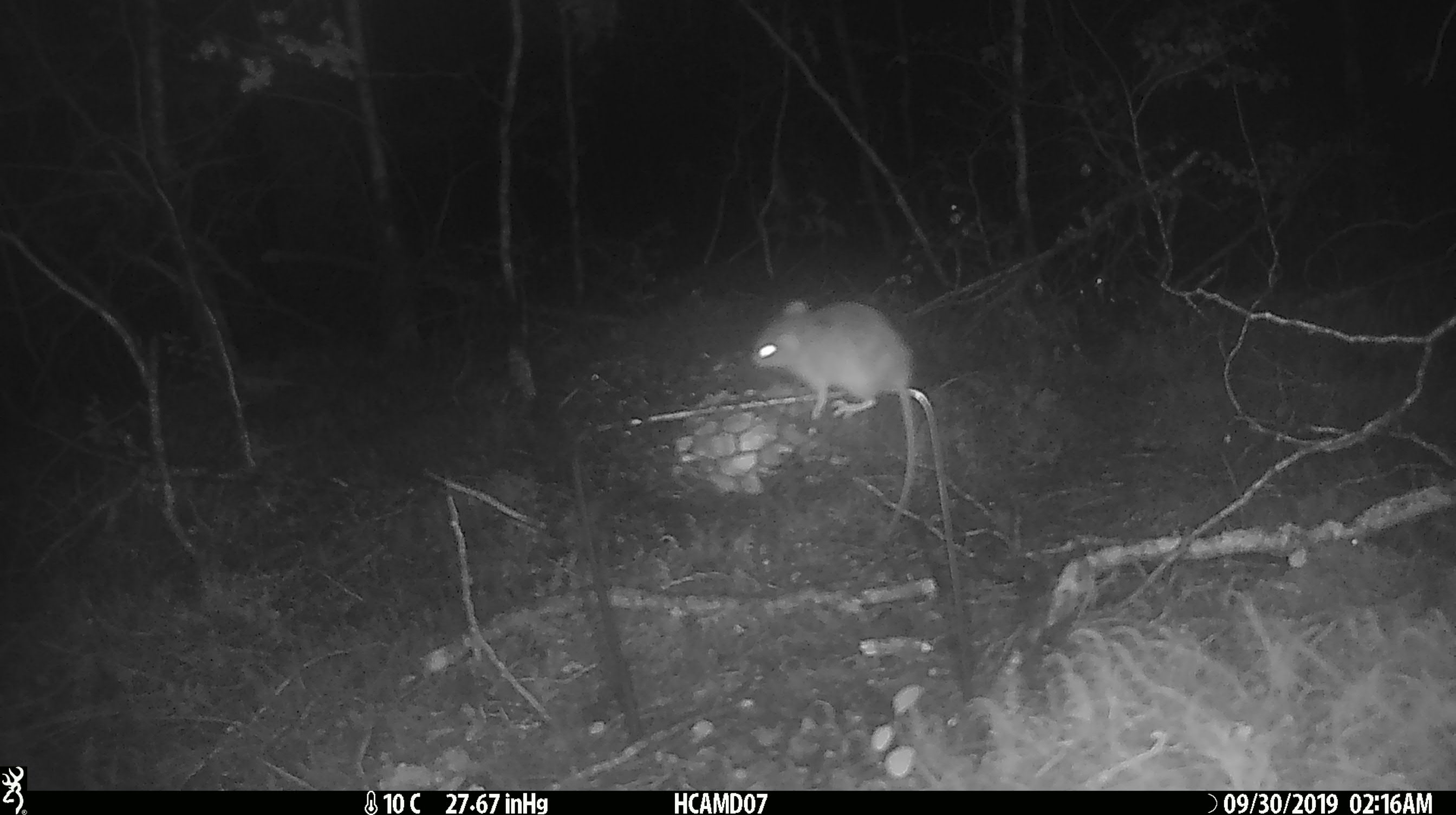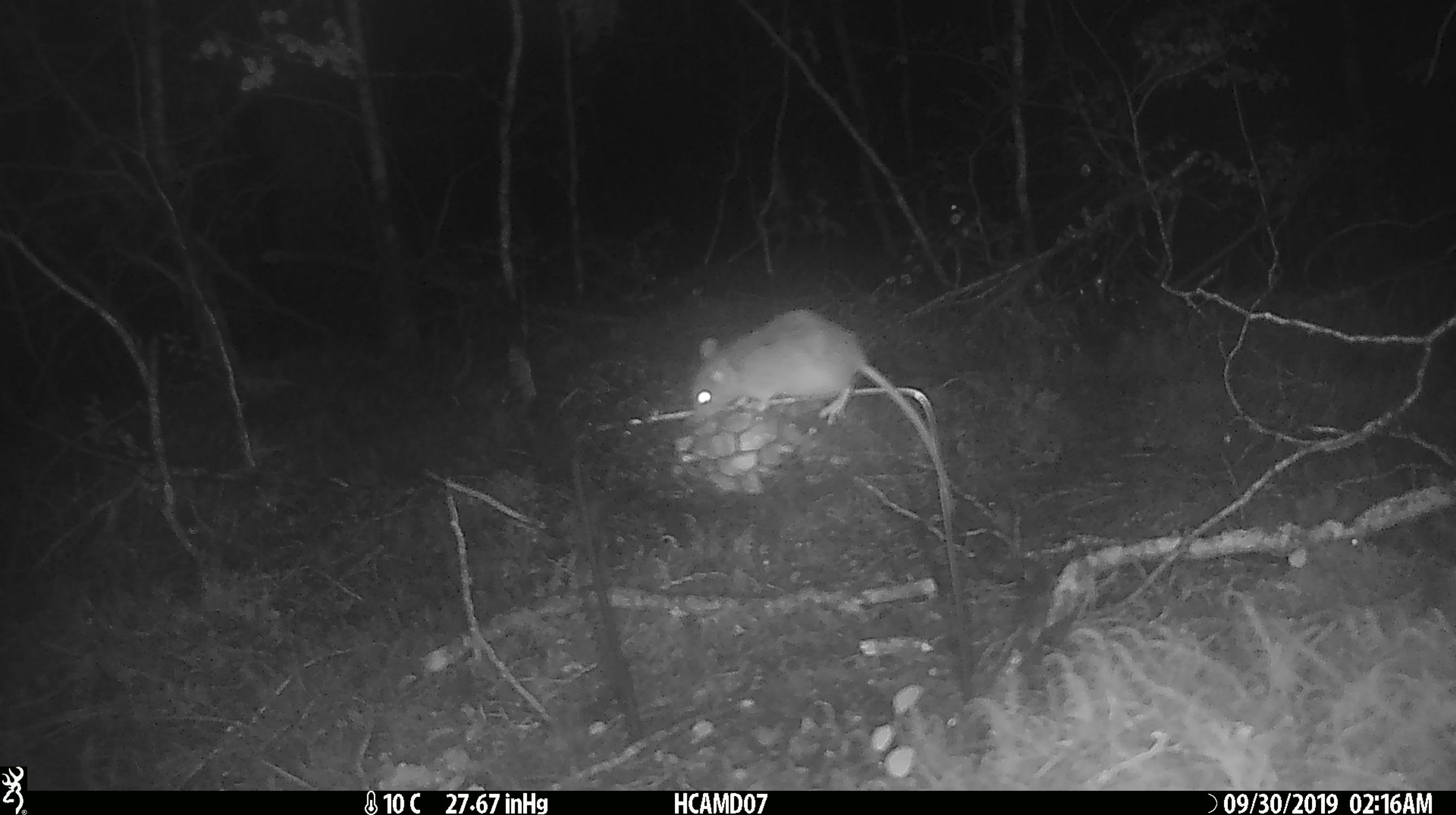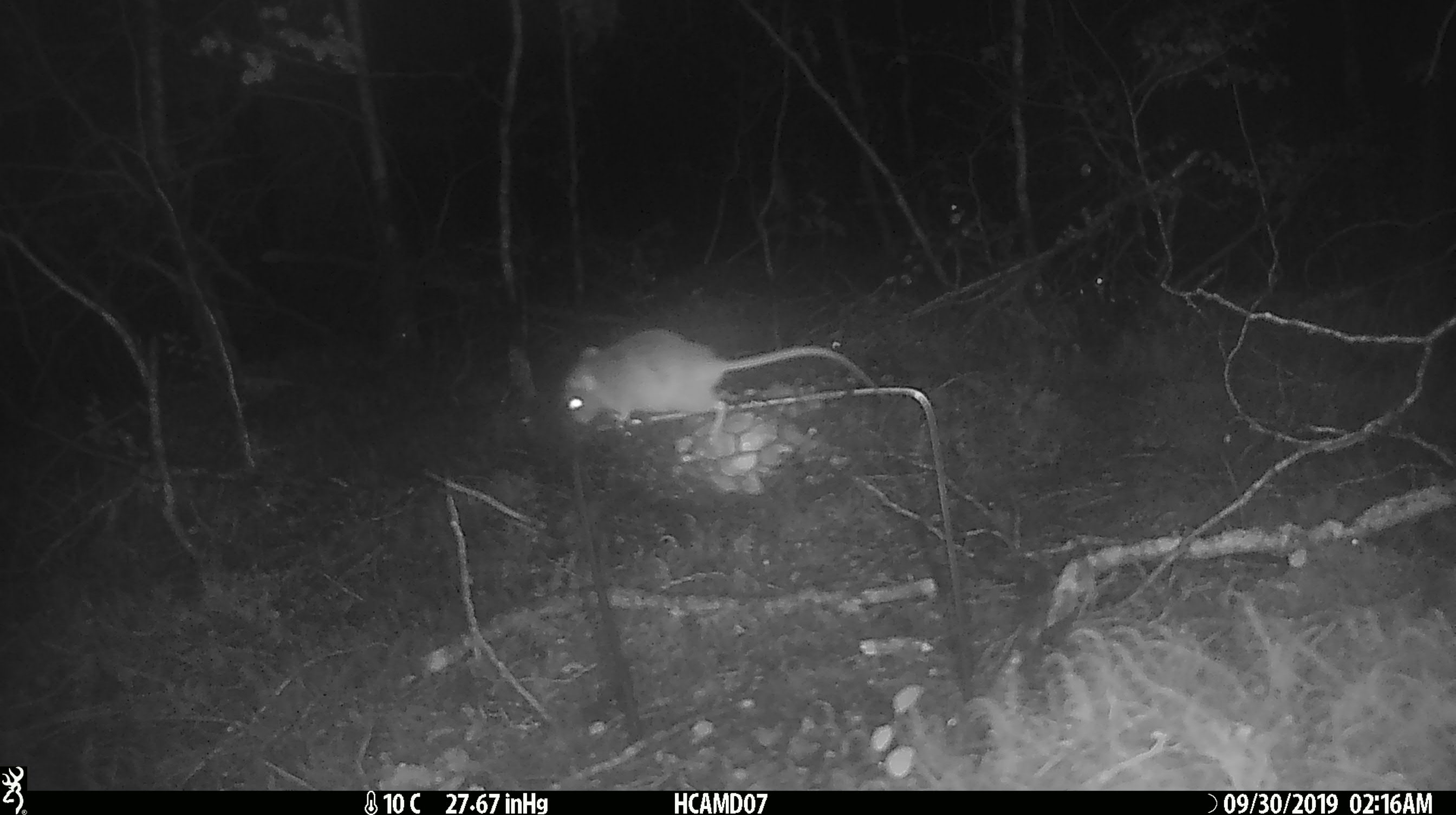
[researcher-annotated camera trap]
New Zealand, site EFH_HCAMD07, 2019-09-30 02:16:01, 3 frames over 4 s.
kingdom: Animalia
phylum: Chordata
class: Mammalia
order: Rodentia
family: Muridae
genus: Mus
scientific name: Mus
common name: mouse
Mouse (Mus).